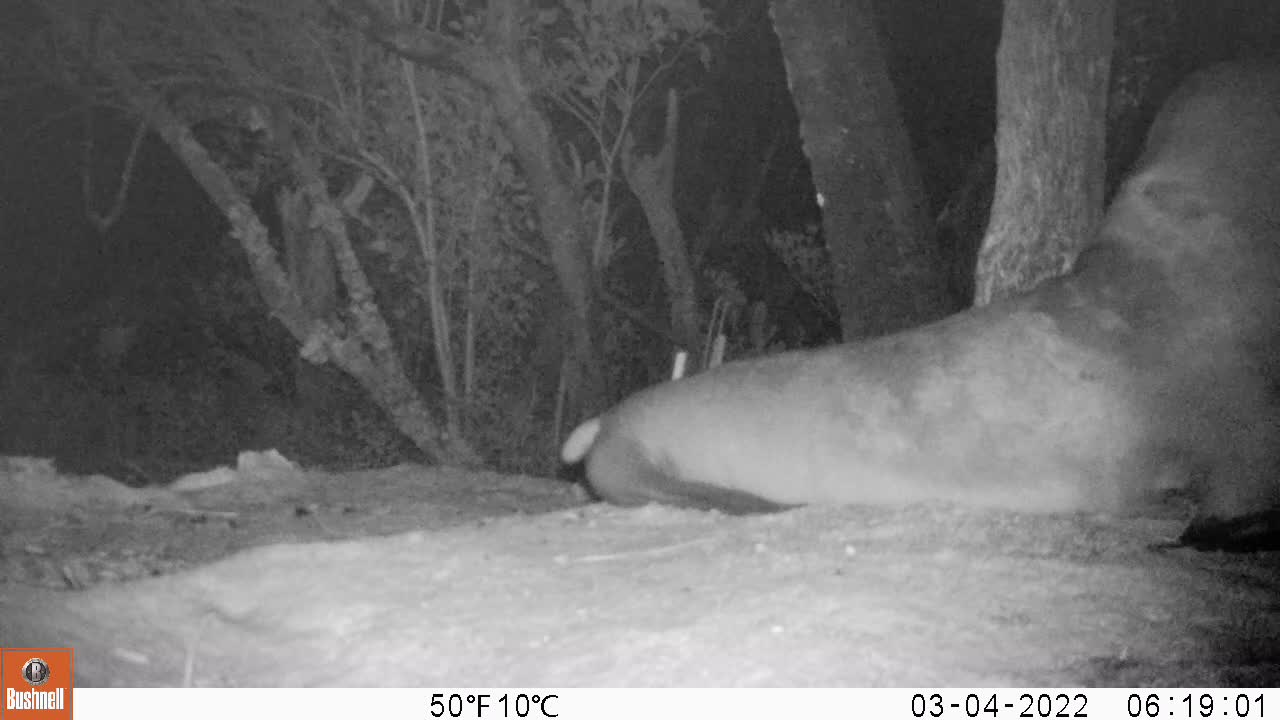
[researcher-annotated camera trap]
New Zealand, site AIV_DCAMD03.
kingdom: Animalia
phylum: Chordata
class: Mammalia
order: Carnivora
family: Otariidae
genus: Phocarctos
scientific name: Phocarctos hookeri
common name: new zealand sea lion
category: sealion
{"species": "sealion (new zealand sea lion) (Phocarctos hookeri)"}